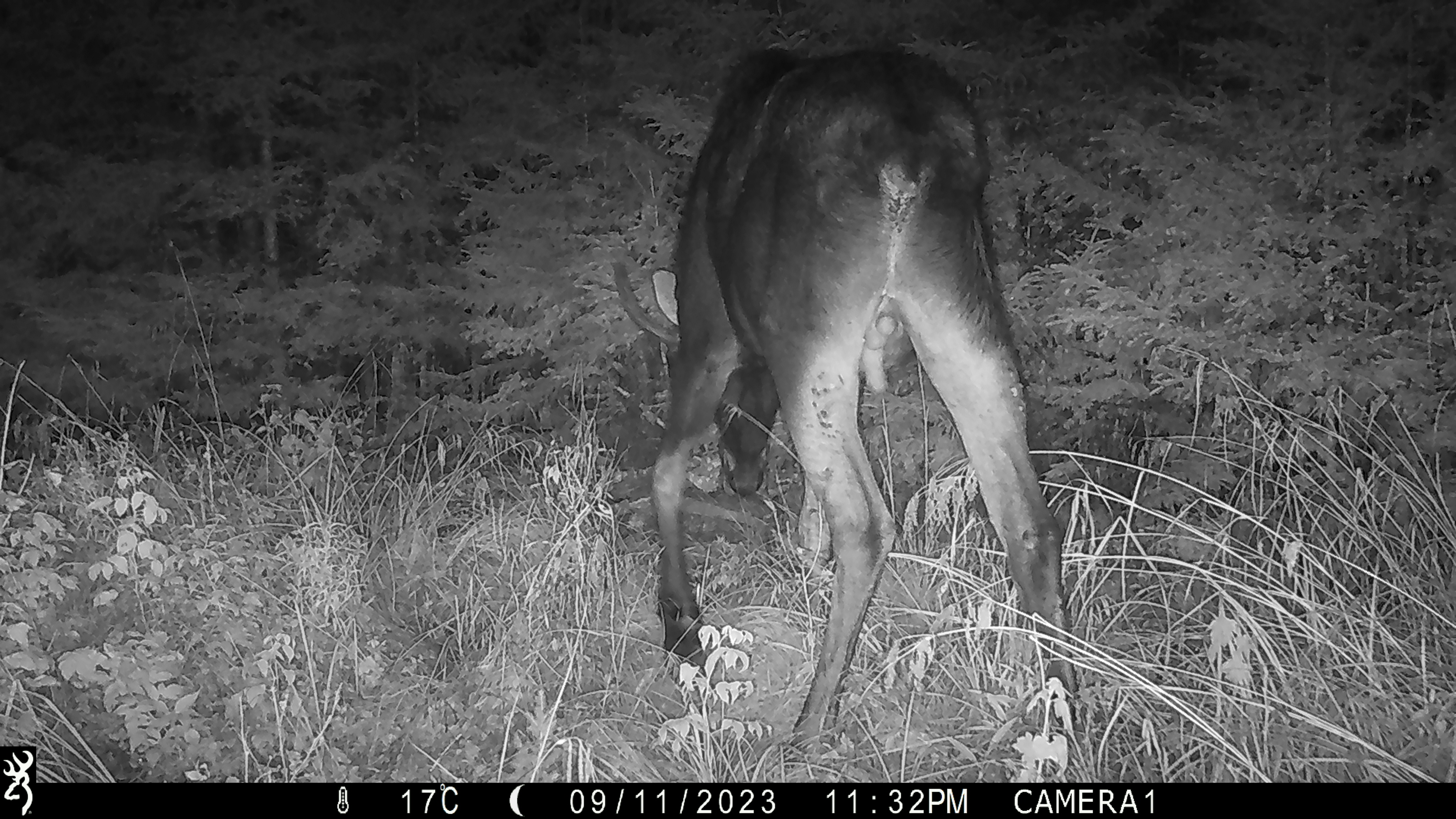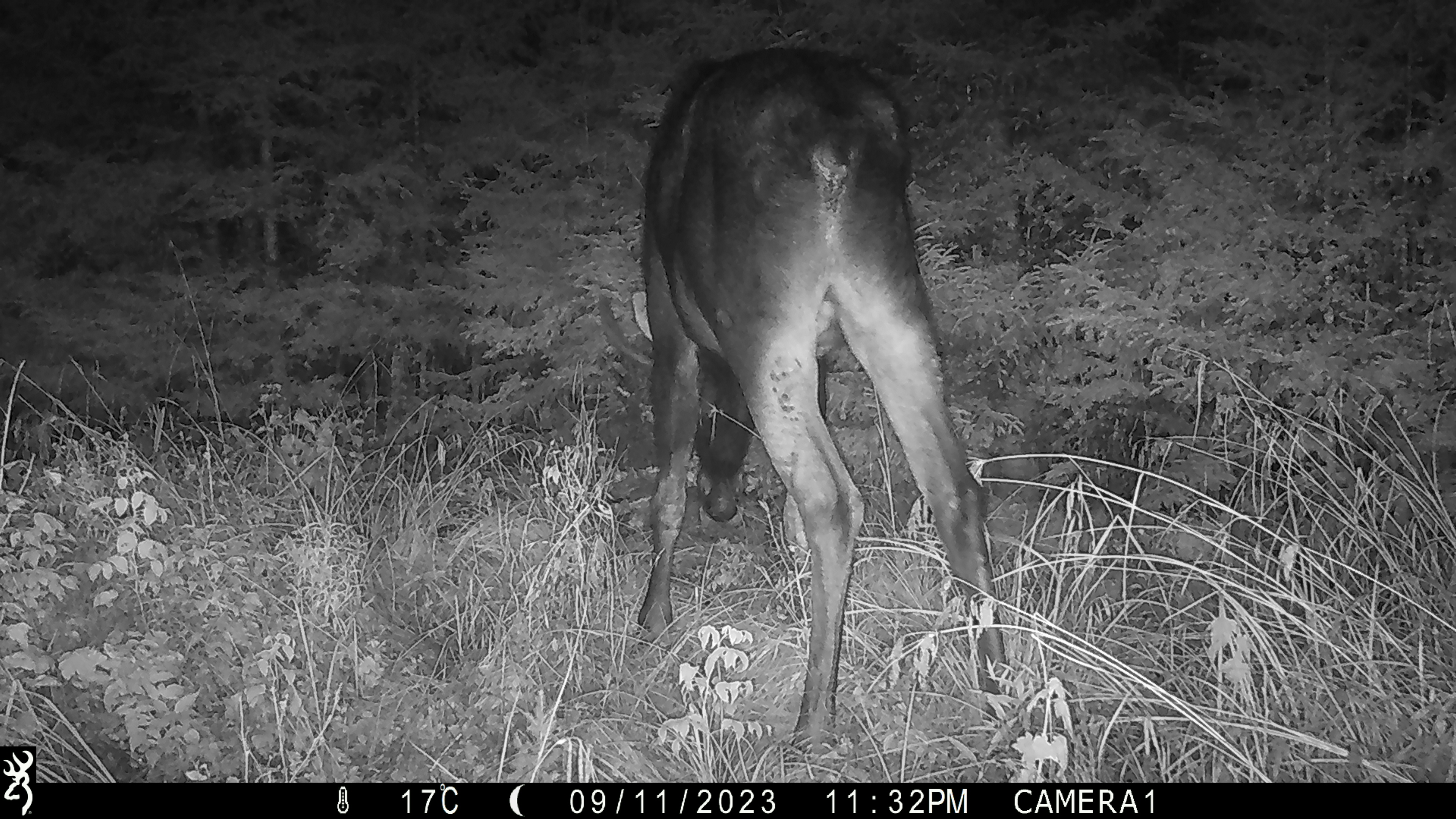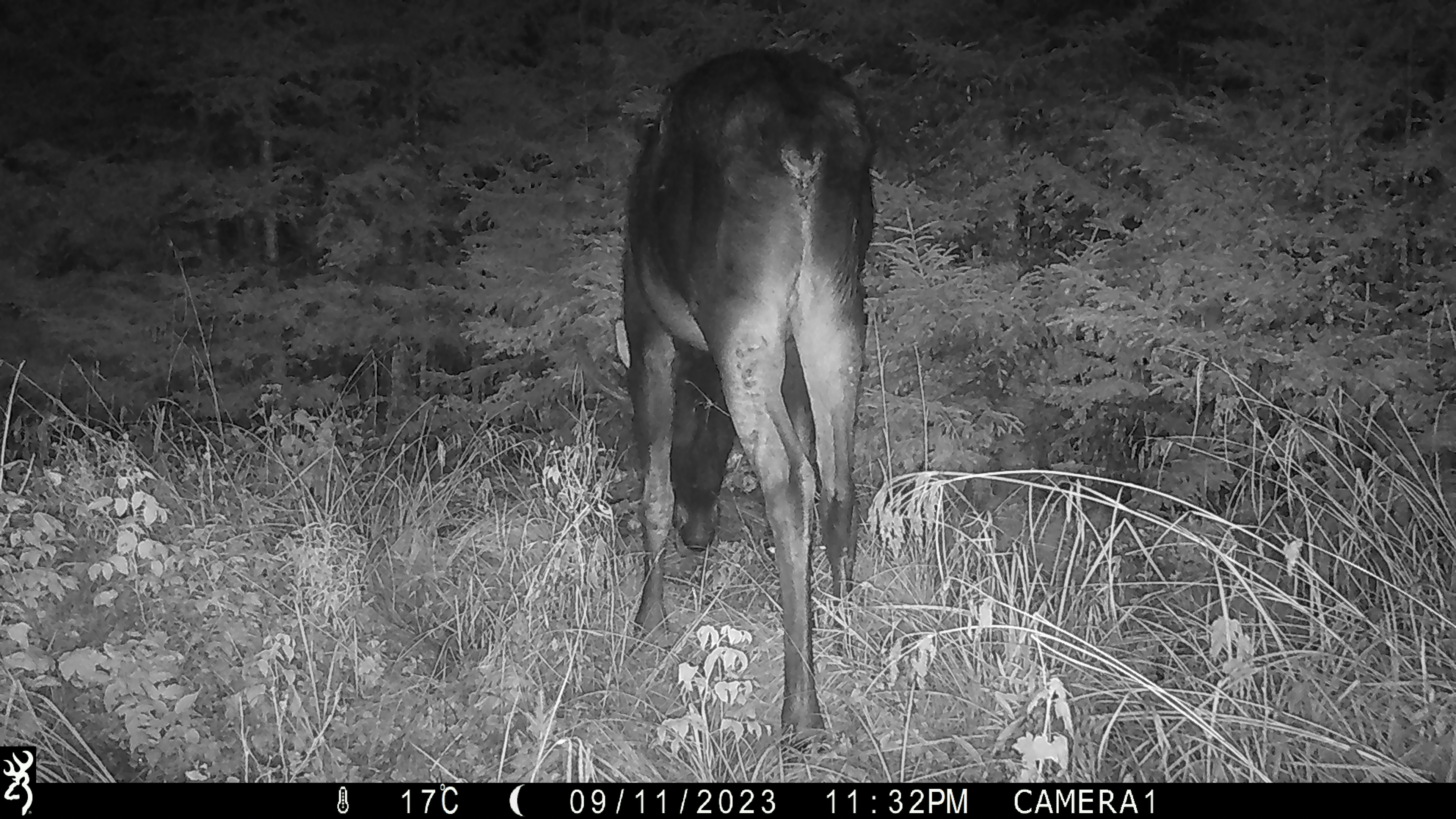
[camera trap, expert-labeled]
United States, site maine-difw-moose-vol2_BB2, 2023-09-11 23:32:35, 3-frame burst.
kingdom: Animalia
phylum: Chordata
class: Mammalia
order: Artiodactyla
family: Cervidae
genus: Alces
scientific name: Alces alces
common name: moose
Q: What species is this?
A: Moose (Alces alces).